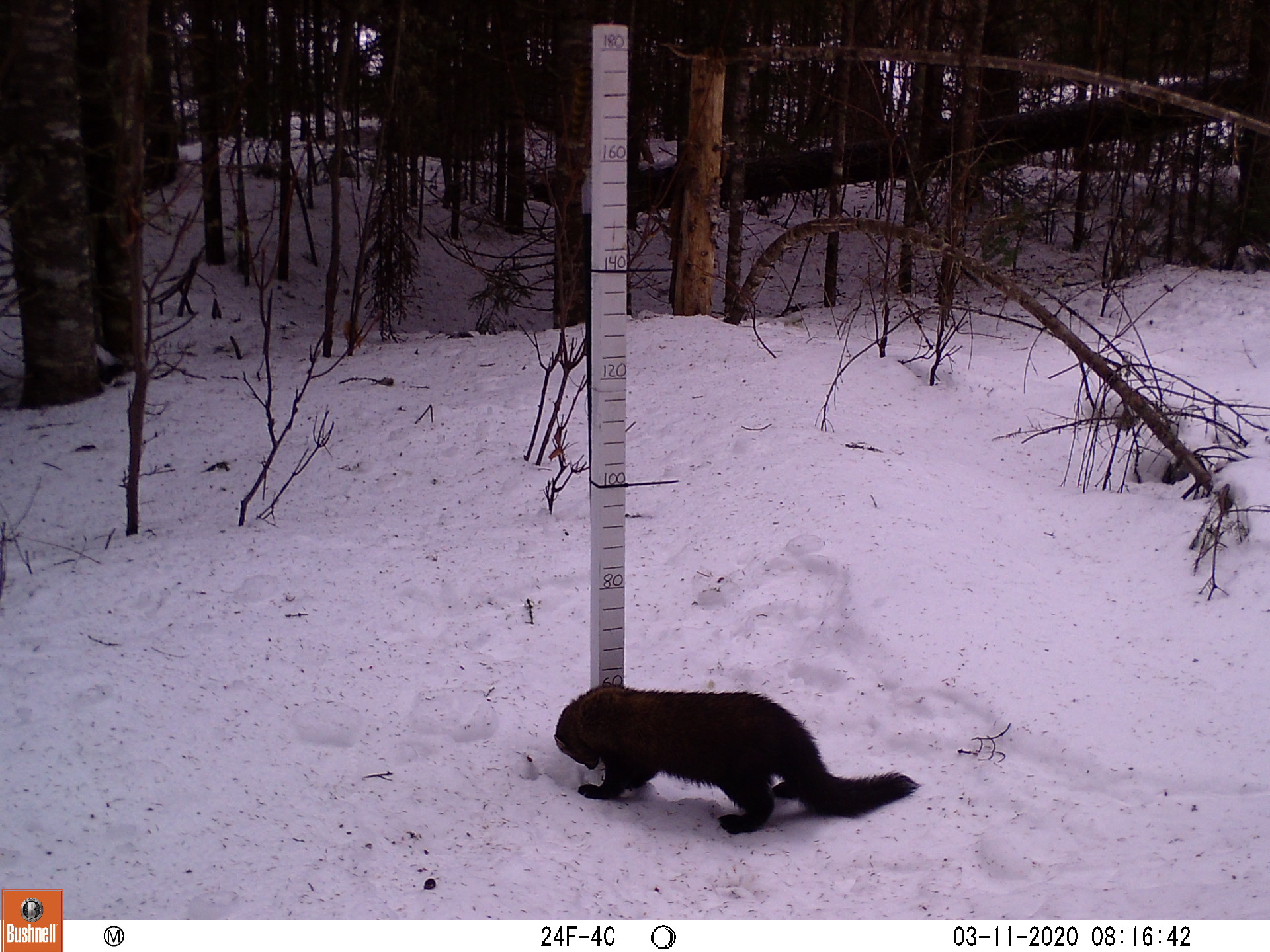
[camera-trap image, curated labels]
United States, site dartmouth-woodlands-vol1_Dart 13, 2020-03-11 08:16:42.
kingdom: Animalia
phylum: Chordata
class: Mammalia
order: Carnivora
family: Mustelidae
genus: Pekania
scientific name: Pekania pennanti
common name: fisher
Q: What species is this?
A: Fisher (Pekania pennanti).